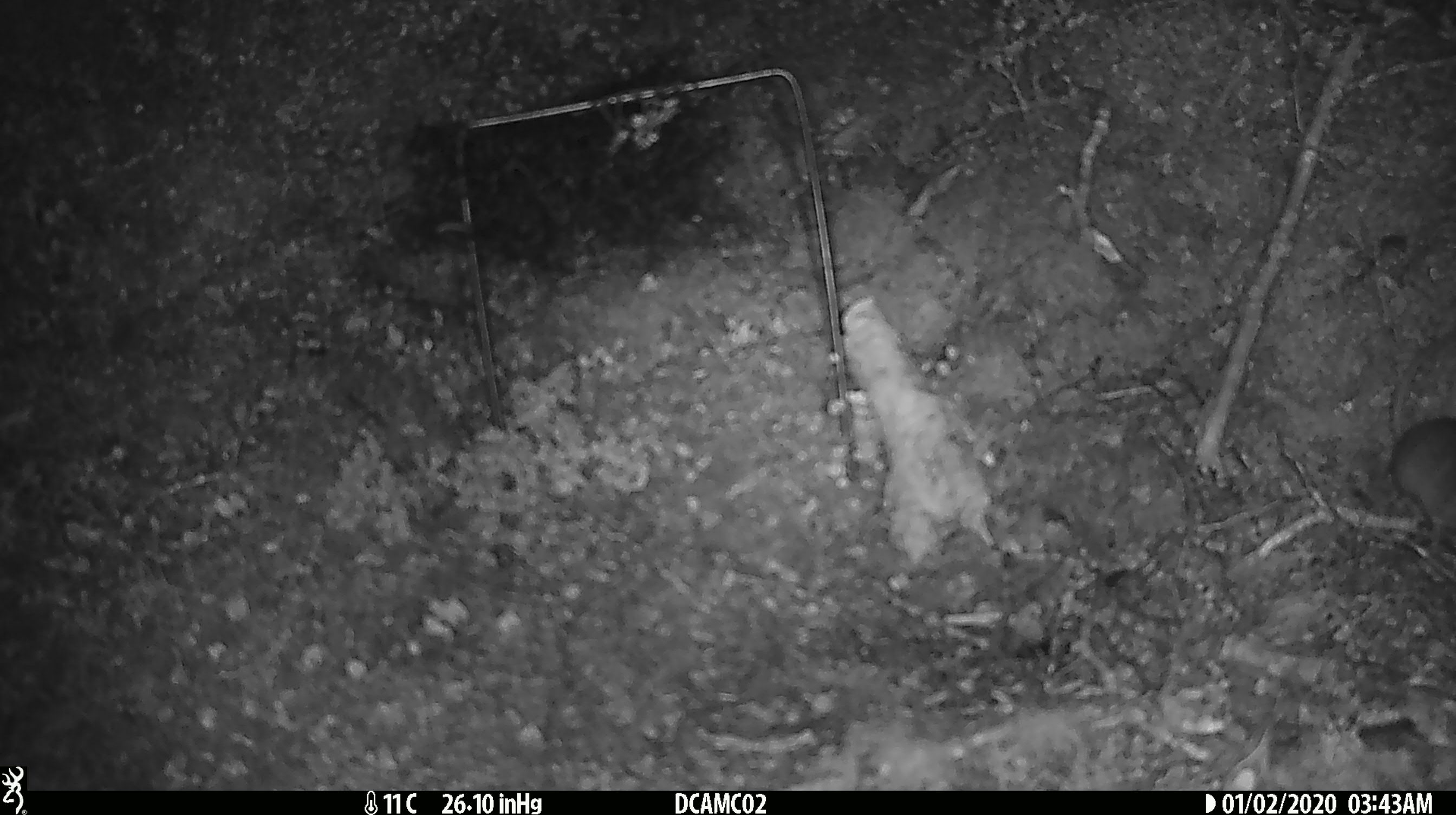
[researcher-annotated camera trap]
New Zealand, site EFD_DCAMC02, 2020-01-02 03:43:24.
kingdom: Animalia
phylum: Chordata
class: Mammalia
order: Rodentia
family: Muridae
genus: Mus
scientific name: Mus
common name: mouse